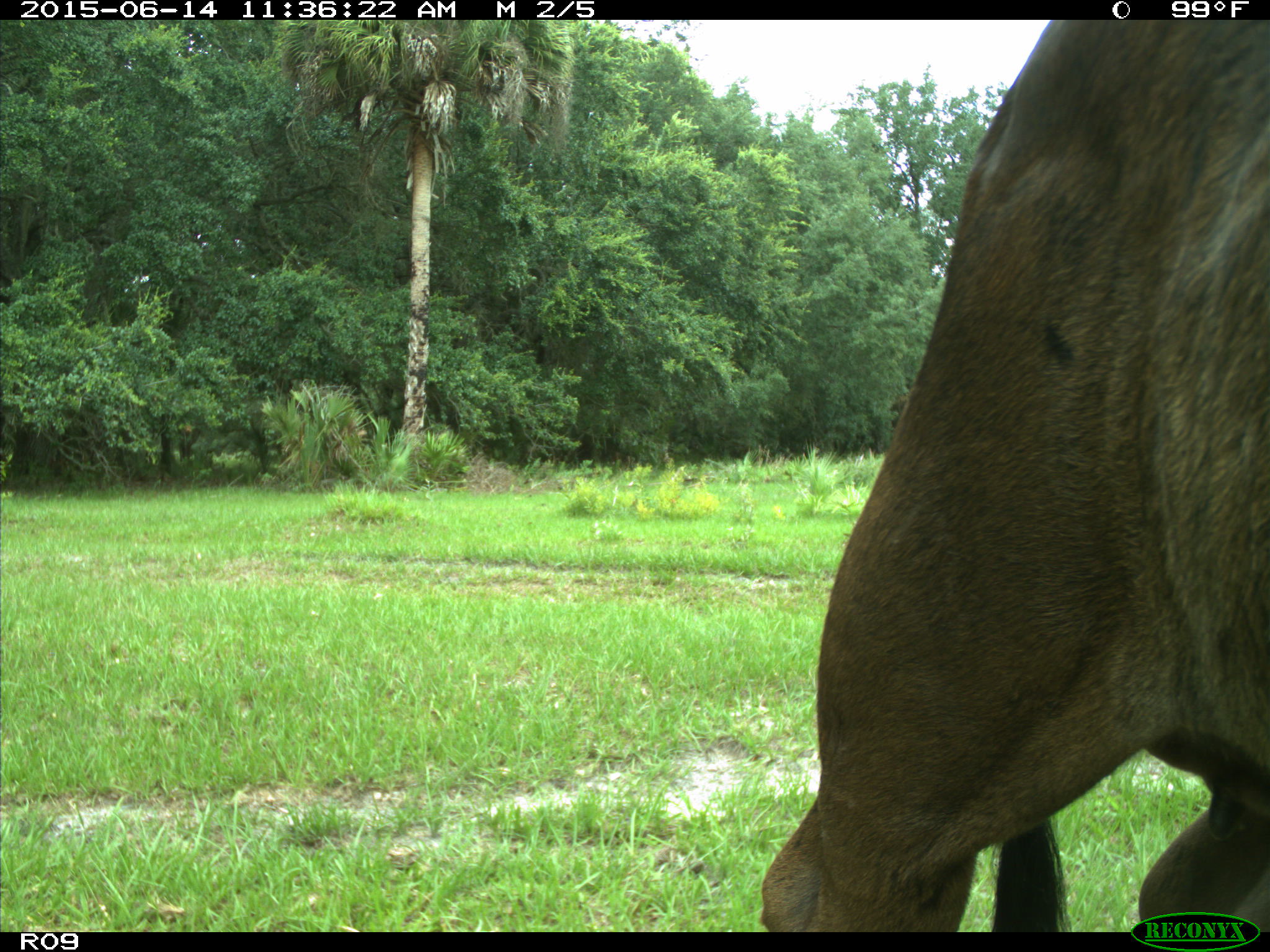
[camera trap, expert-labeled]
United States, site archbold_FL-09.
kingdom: Animalia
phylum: Chordata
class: Mammalia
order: Artiodactyla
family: Bovidae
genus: Bos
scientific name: Bos taurus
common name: domestic cow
Bos taurus (domestic cow).